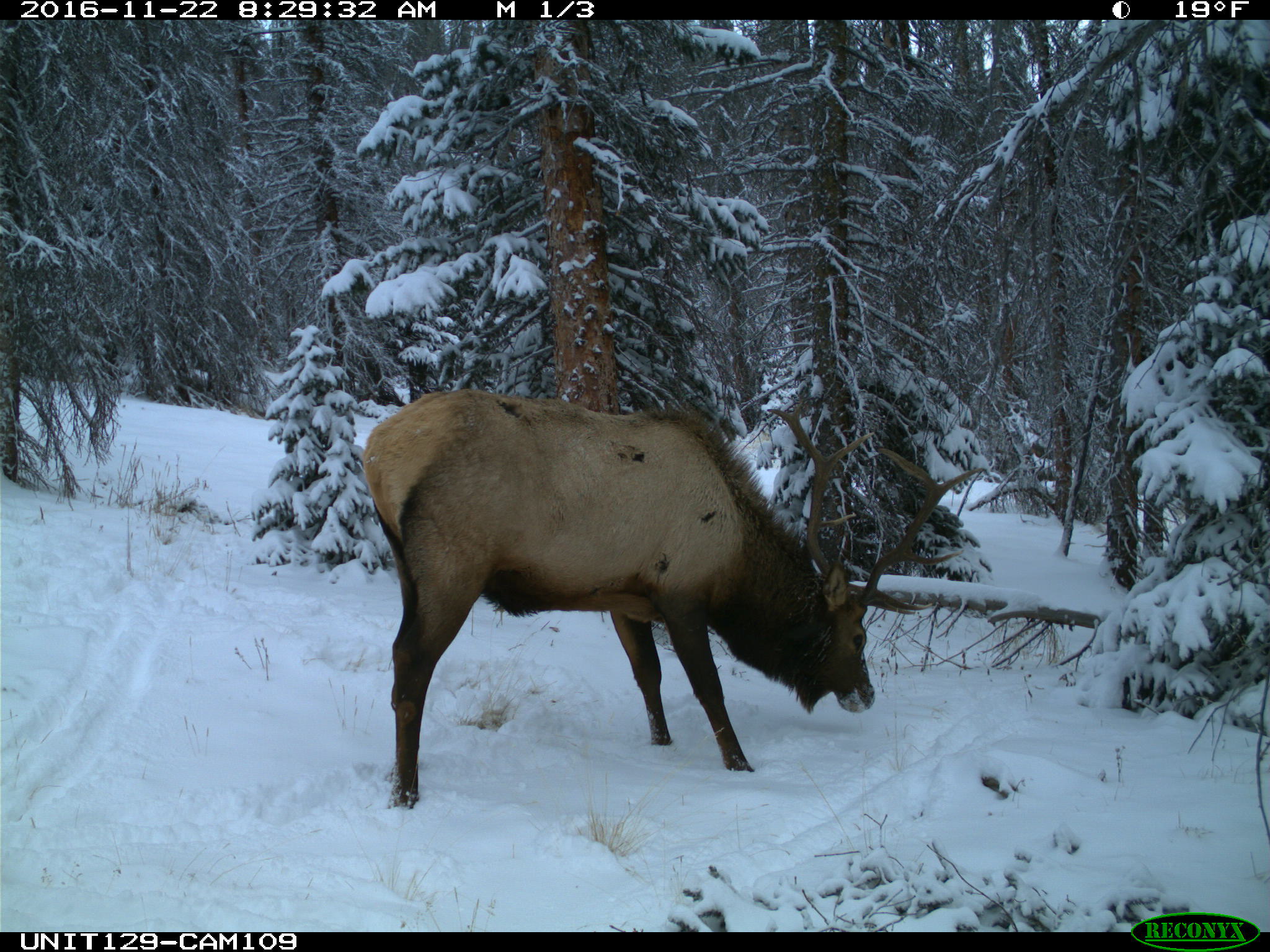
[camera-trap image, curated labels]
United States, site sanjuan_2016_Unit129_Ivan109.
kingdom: Animalia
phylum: Chordata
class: Mammalia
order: Artiodactyla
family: Cervidae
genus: Cervus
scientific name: Cervus elaphus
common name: red deer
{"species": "Cervus elaphus (red deer)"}